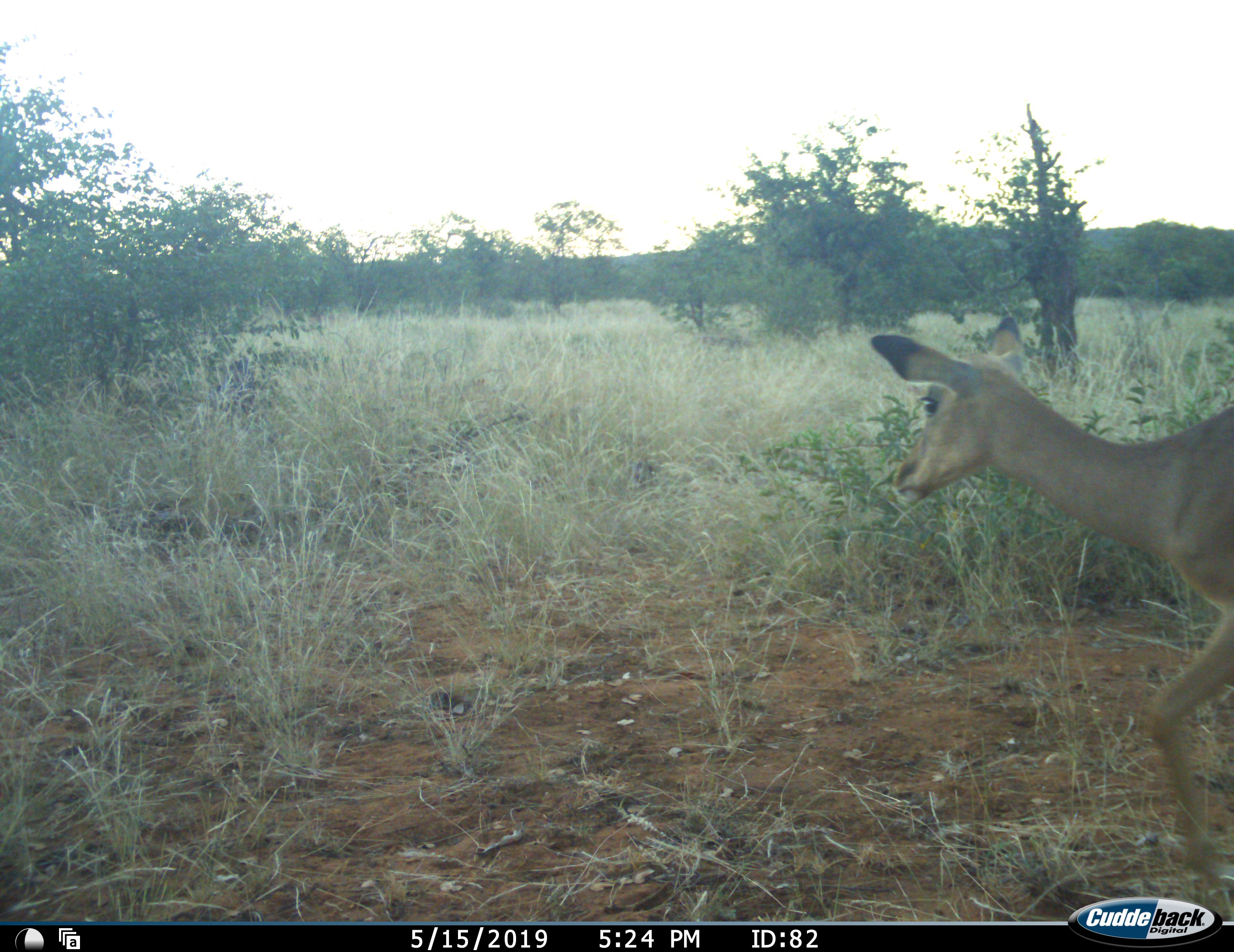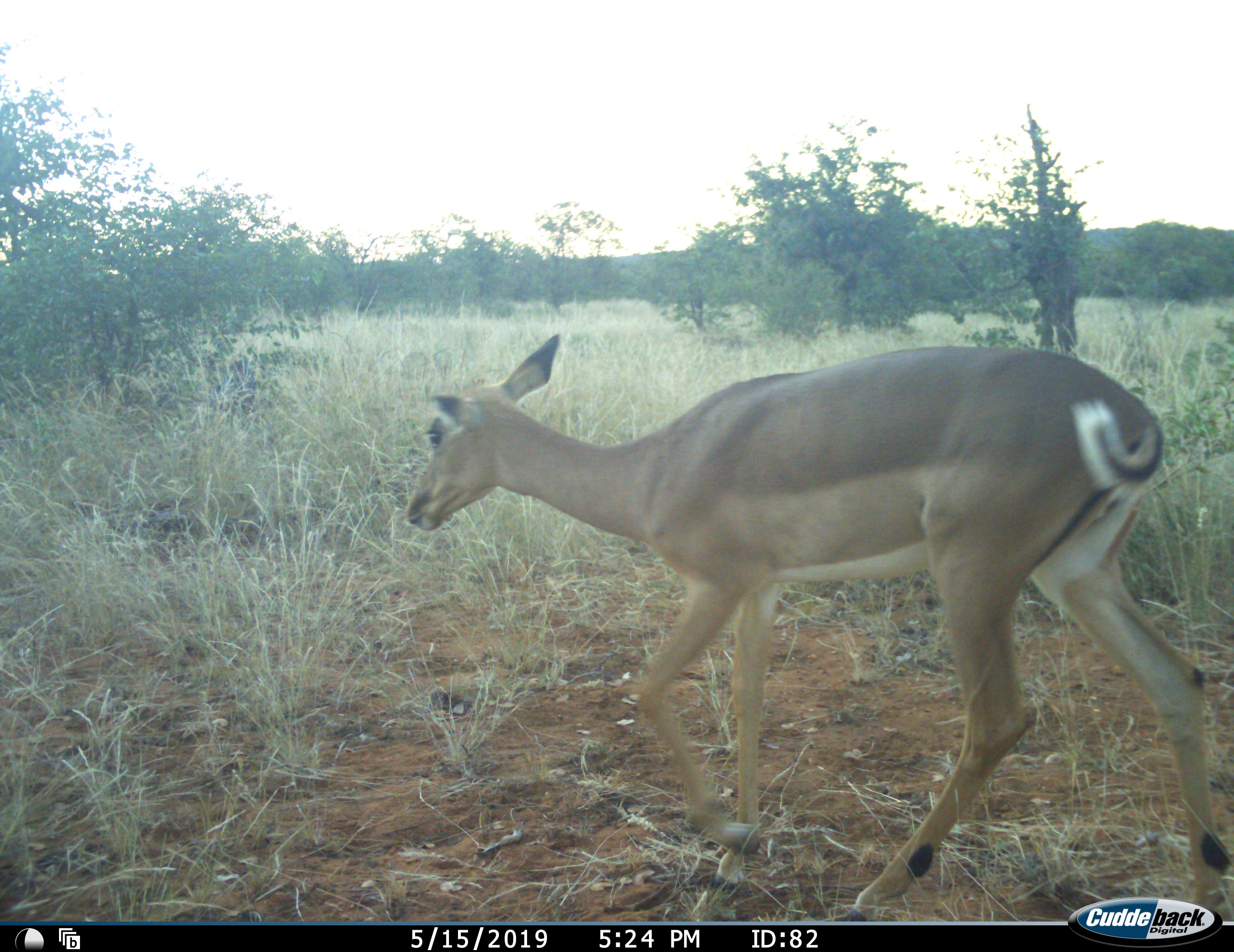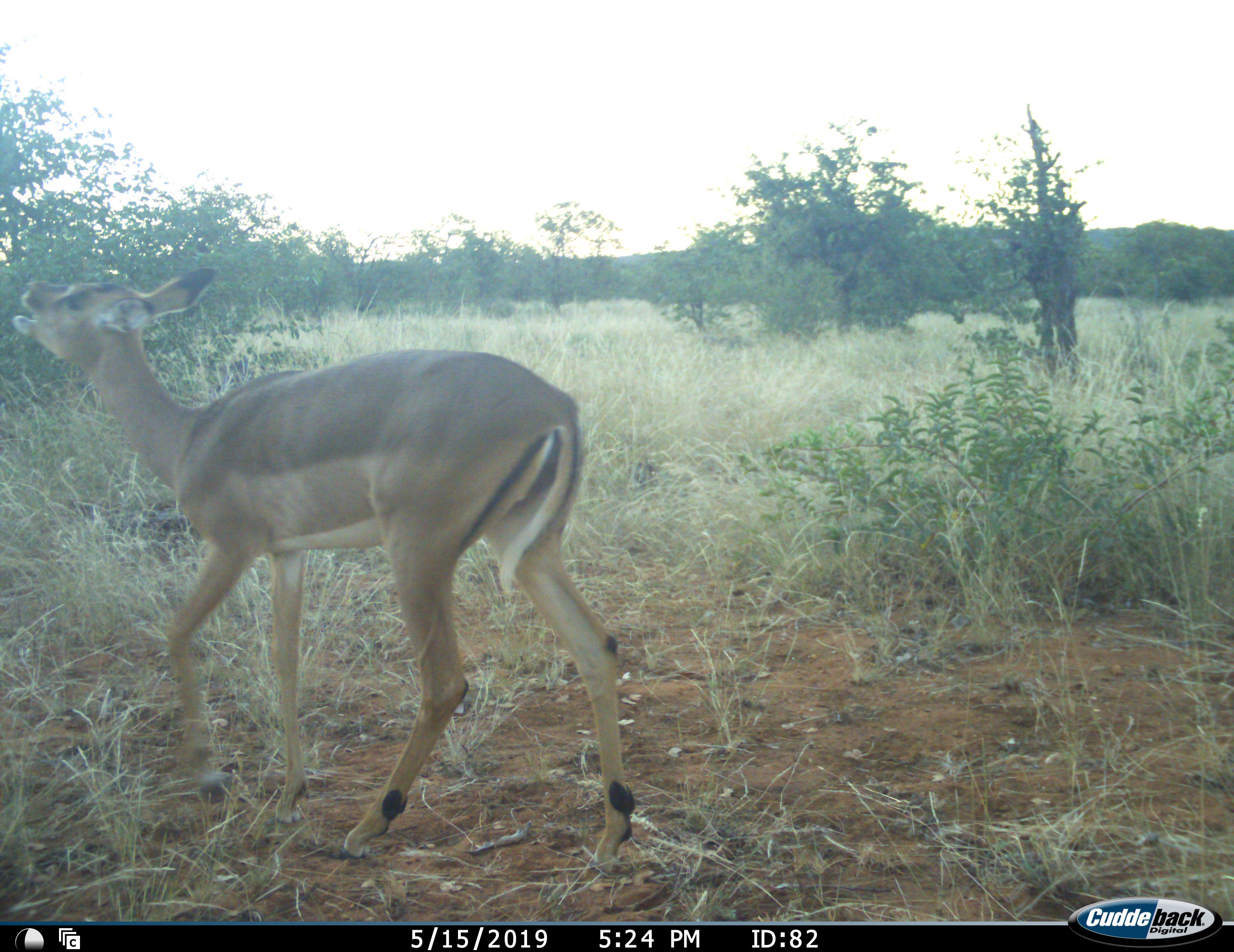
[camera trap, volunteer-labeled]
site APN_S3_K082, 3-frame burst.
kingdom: Animalia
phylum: Chordata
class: Mammalia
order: Artiodactyla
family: Bovidae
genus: Aepyceros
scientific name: Aepyceros melampus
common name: impala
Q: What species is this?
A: Impala (Aepyceros melampus).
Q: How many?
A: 1.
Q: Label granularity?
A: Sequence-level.